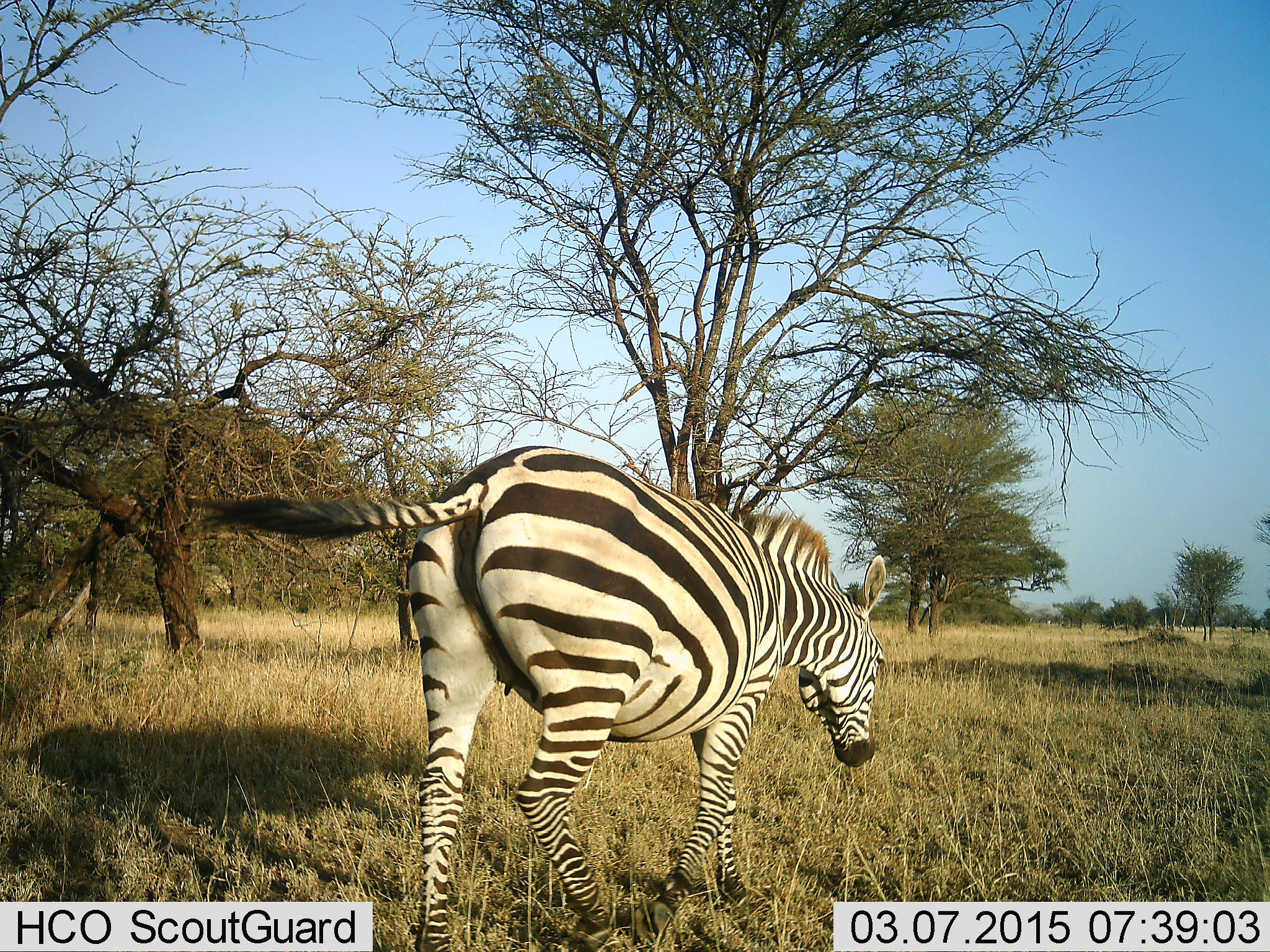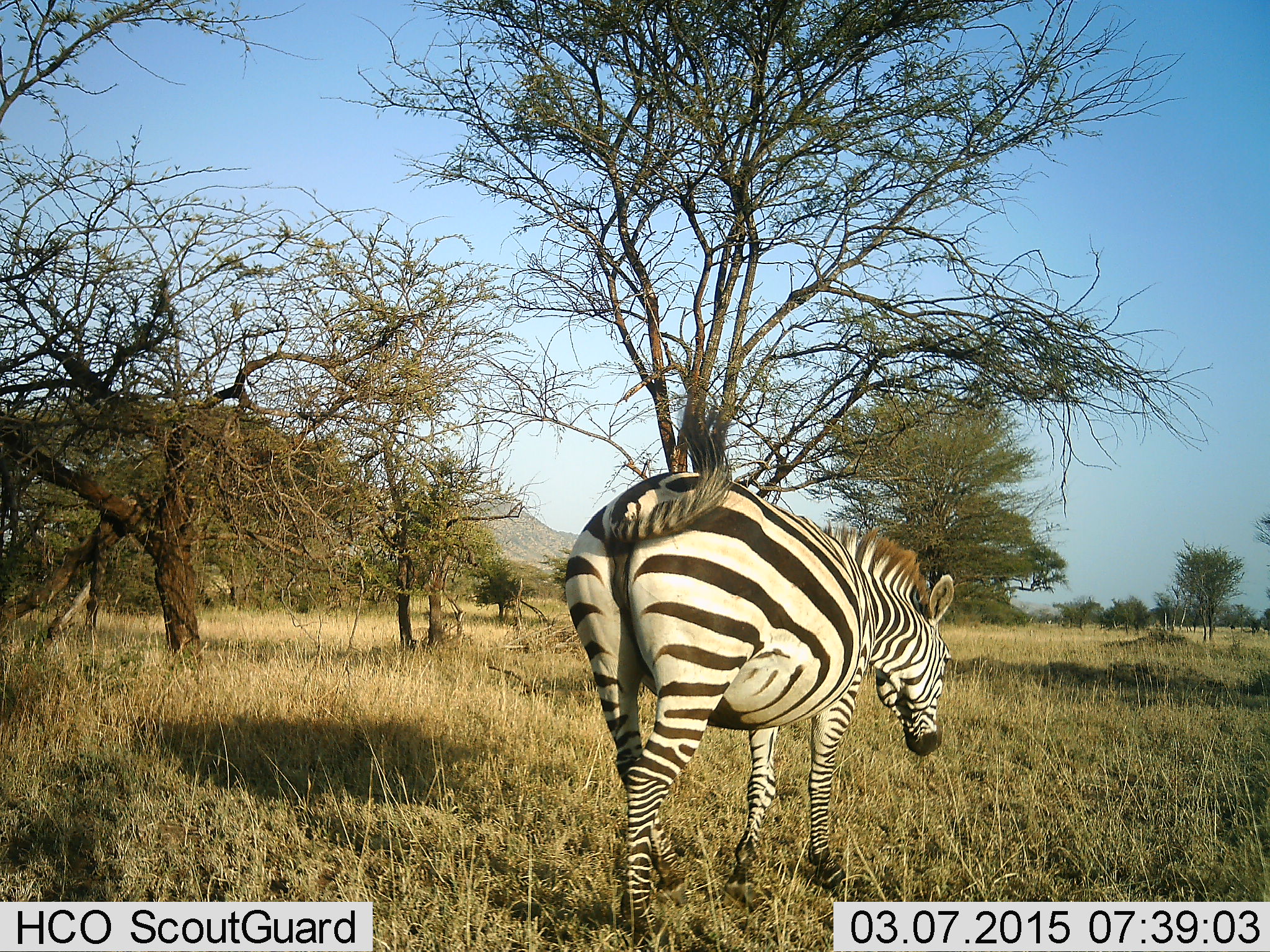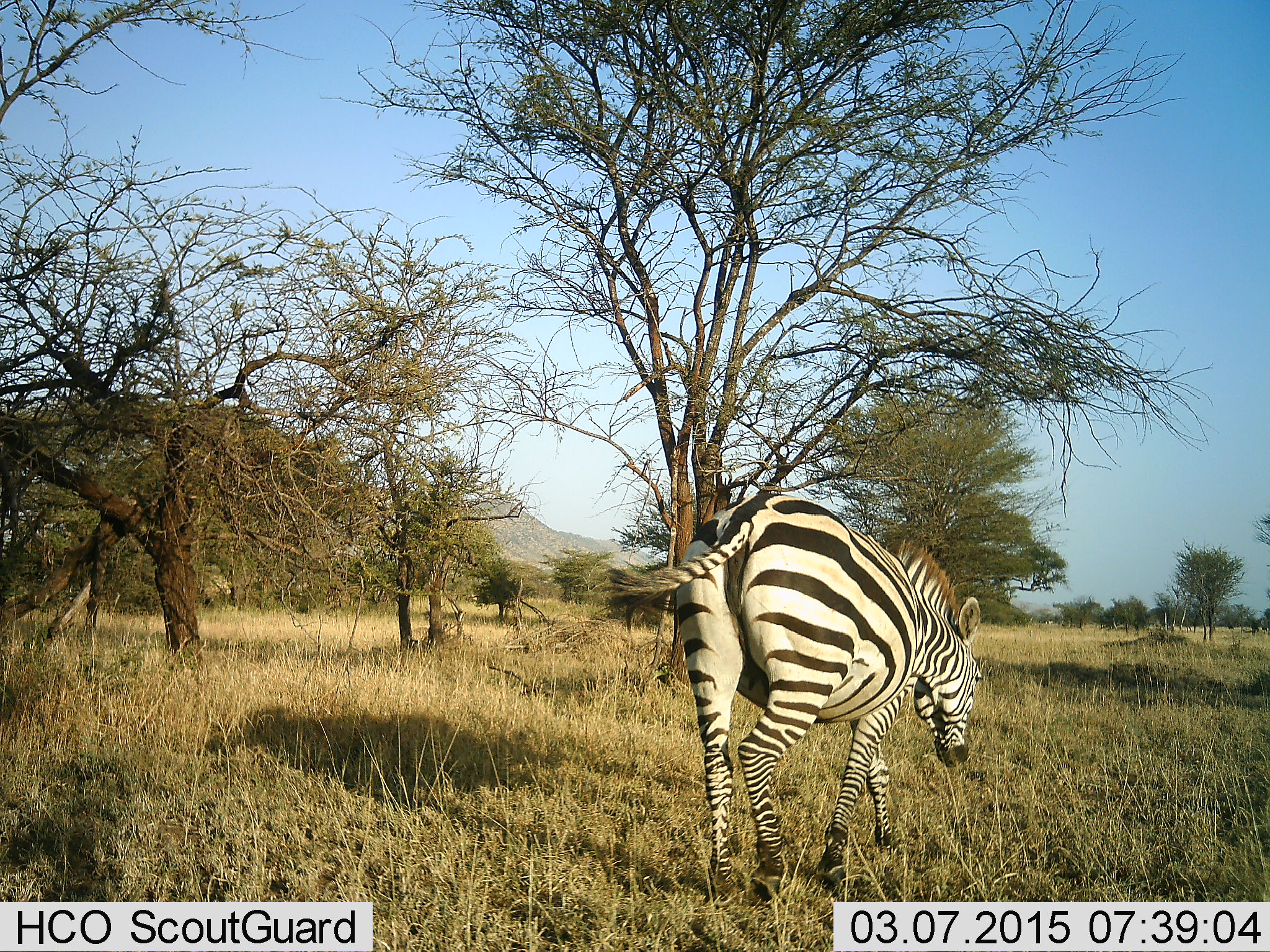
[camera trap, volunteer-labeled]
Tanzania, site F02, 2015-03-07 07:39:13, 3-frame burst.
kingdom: Animalia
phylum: Chordata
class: Mammalia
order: Perissodactyla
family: Equidae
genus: Equus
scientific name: Equus quagga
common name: plains zebra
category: zebra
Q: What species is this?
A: Zebra (plains zebra) (Equus quagga).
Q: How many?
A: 1.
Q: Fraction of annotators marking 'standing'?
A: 50%.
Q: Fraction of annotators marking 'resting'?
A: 0%.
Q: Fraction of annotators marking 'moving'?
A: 50%.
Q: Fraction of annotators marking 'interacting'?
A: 0%.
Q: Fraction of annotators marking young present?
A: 0%.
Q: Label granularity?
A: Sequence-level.